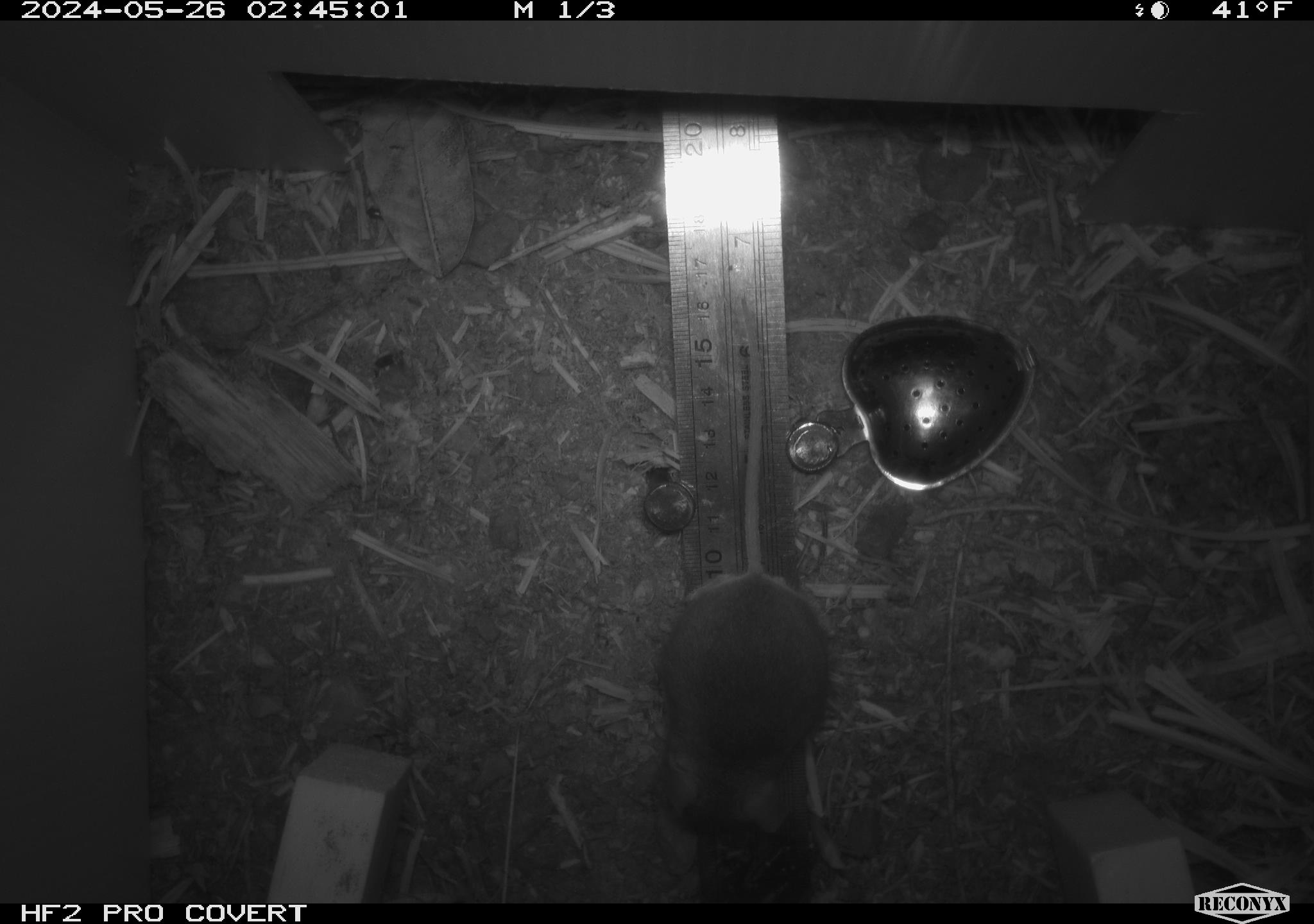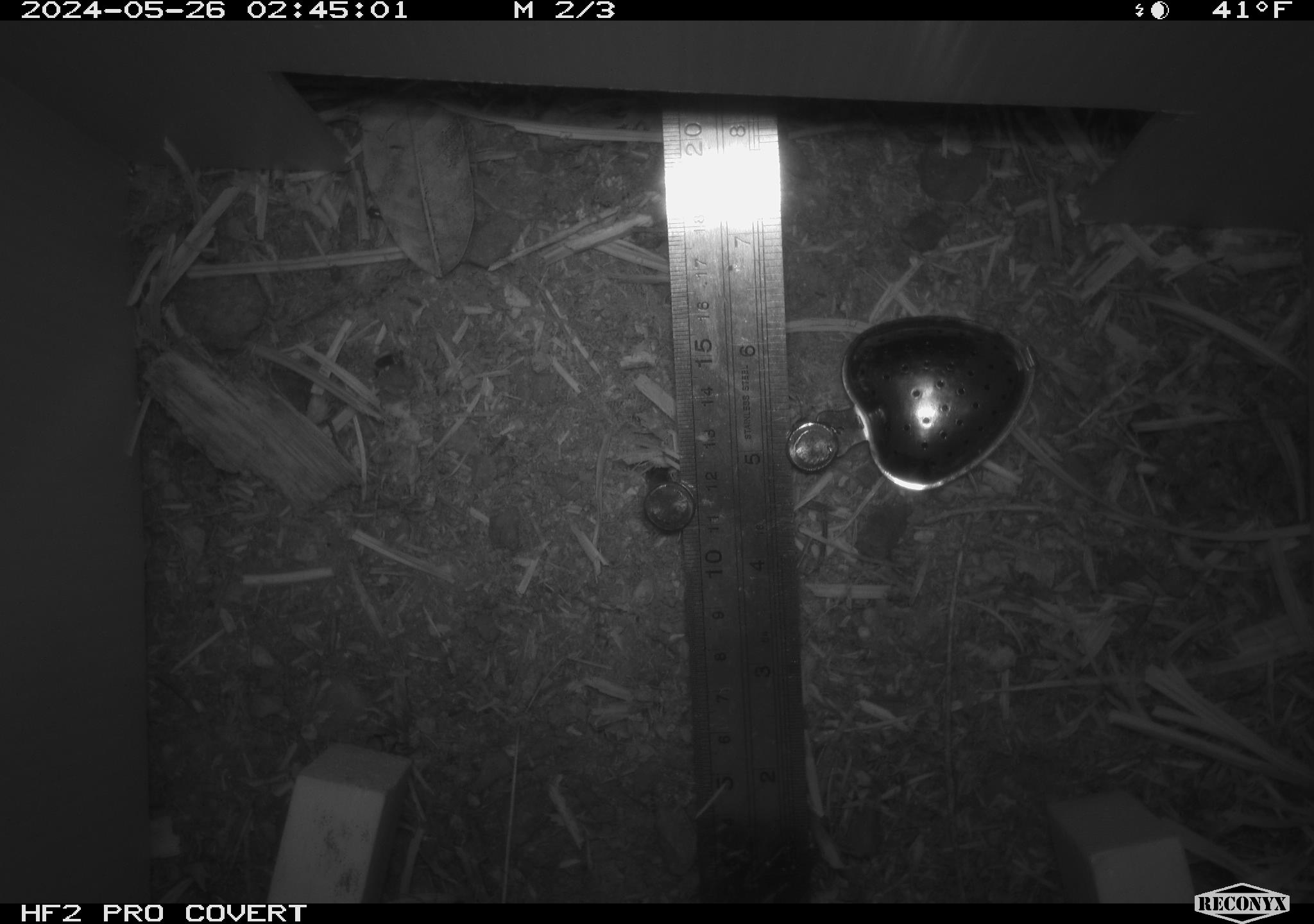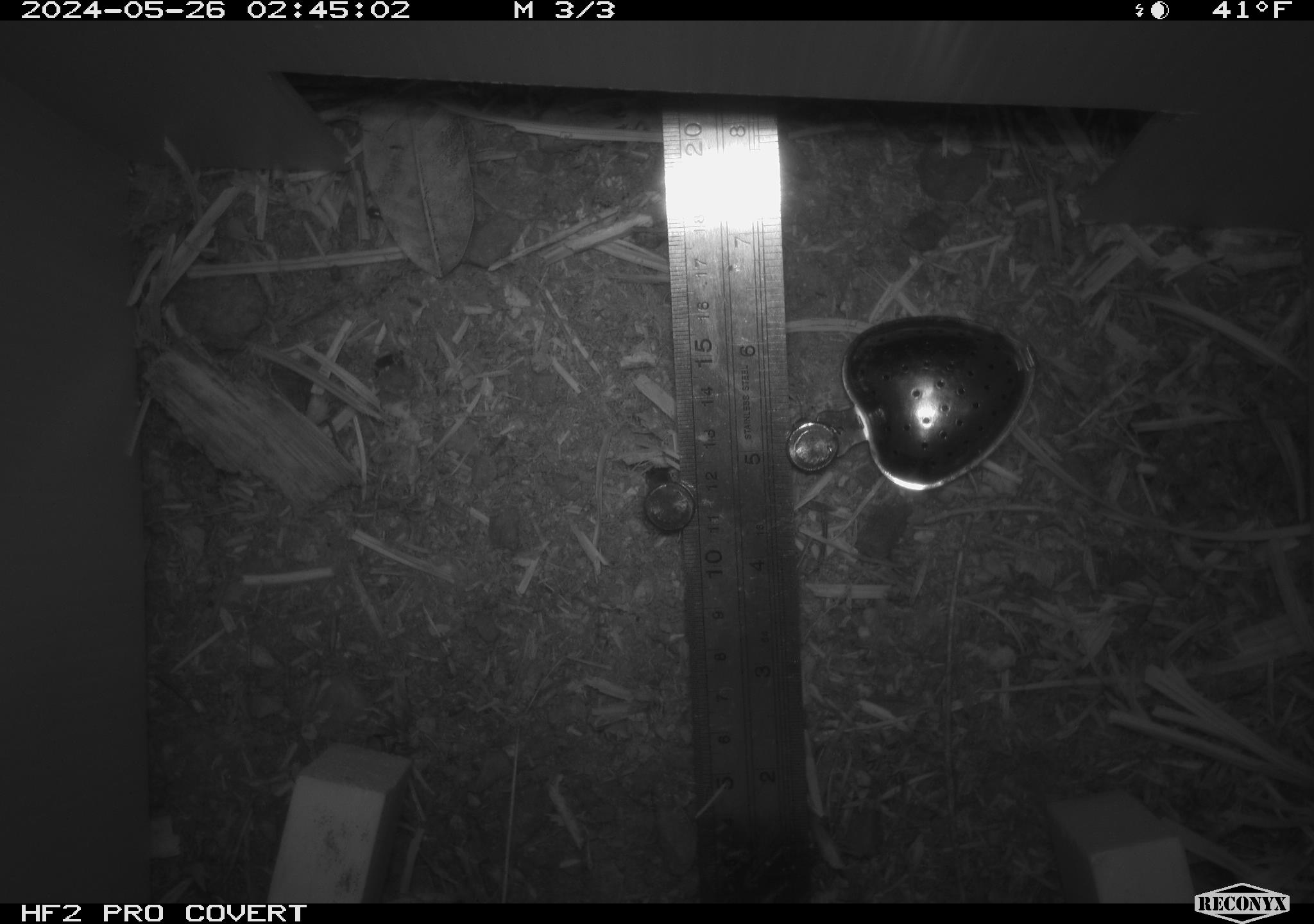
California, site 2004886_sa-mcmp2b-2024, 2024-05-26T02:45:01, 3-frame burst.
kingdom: Animalia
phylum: Chordata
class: Mammalia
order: Rodentia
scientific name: Rodentia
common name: mouse species